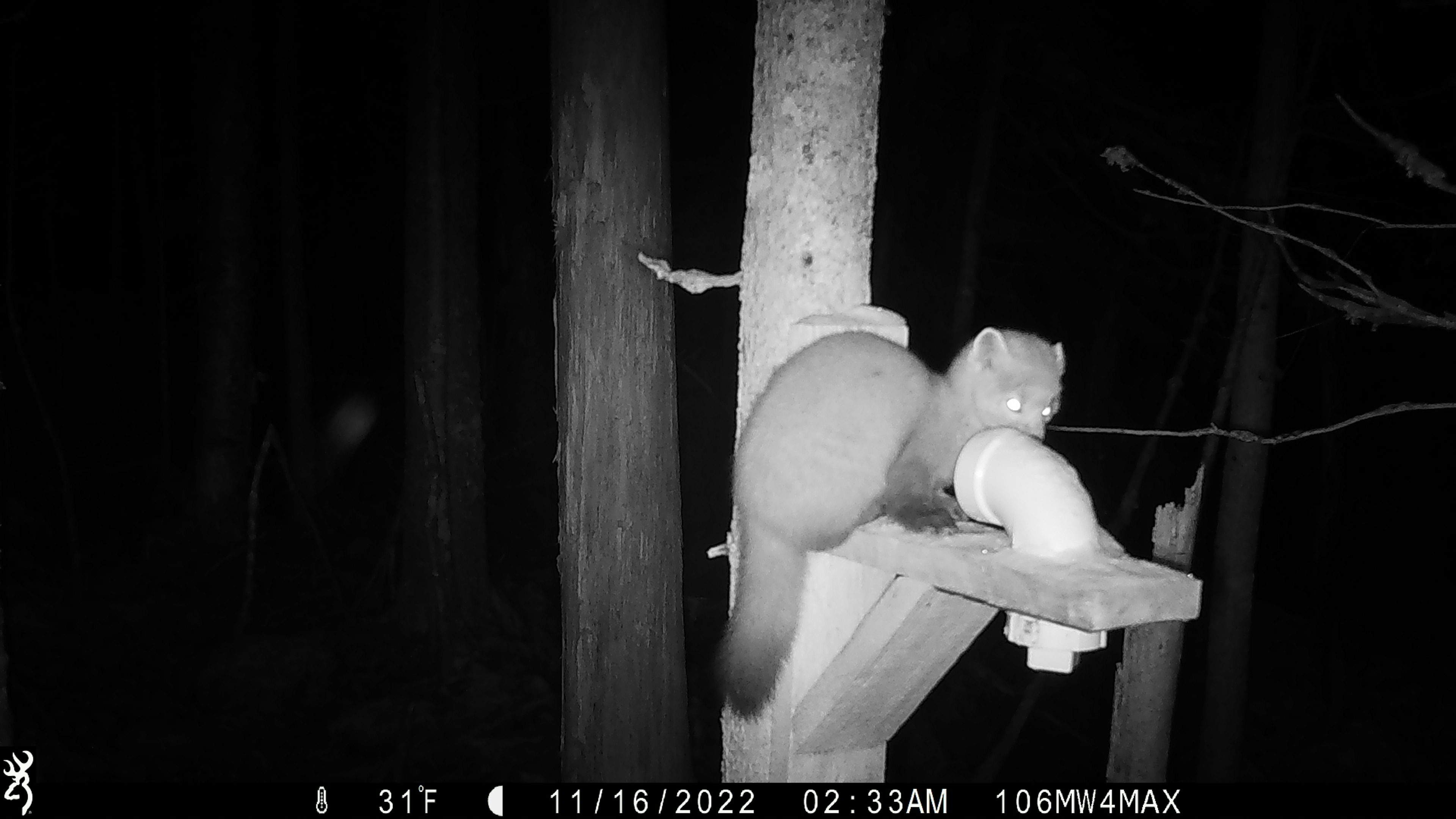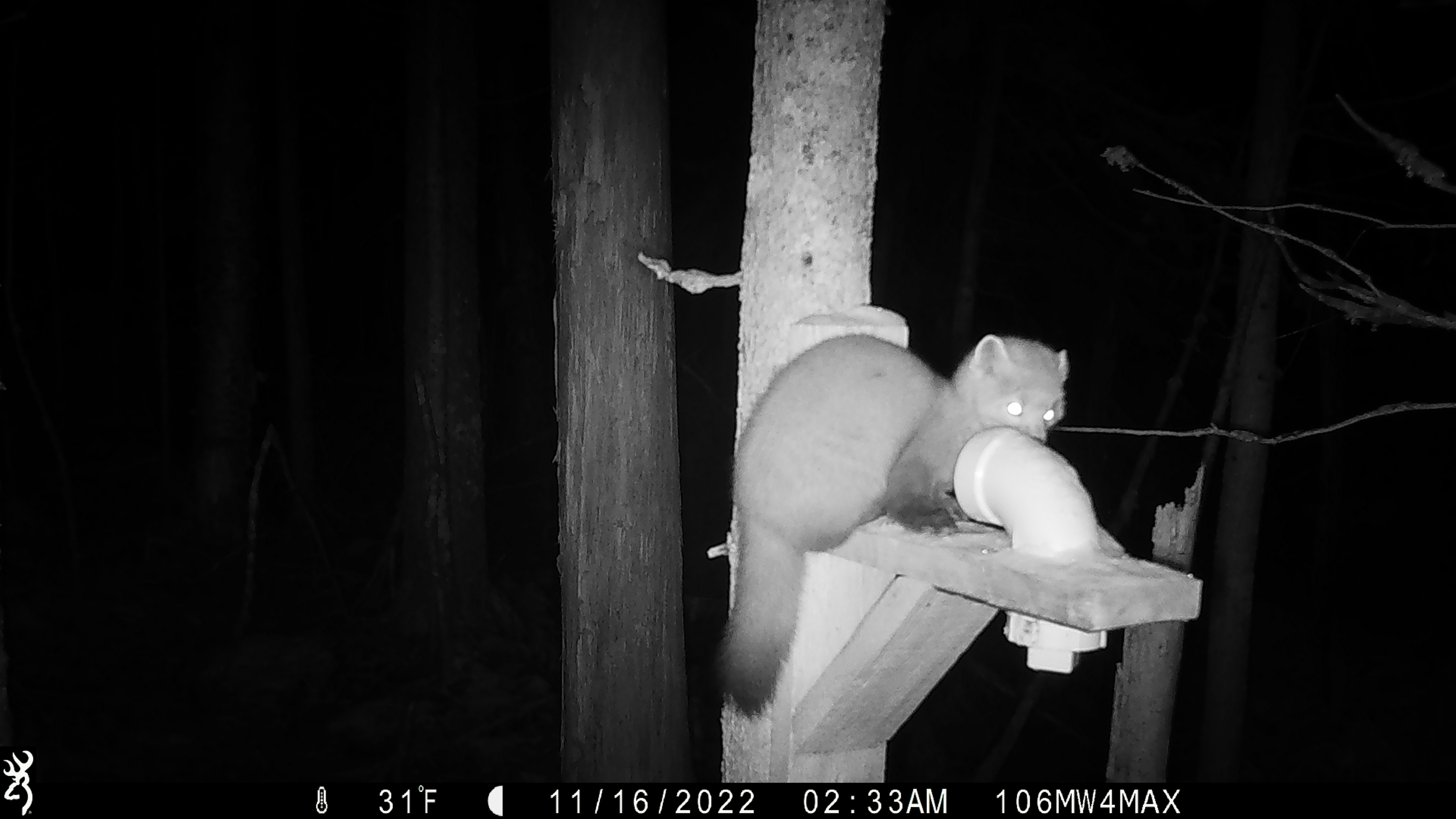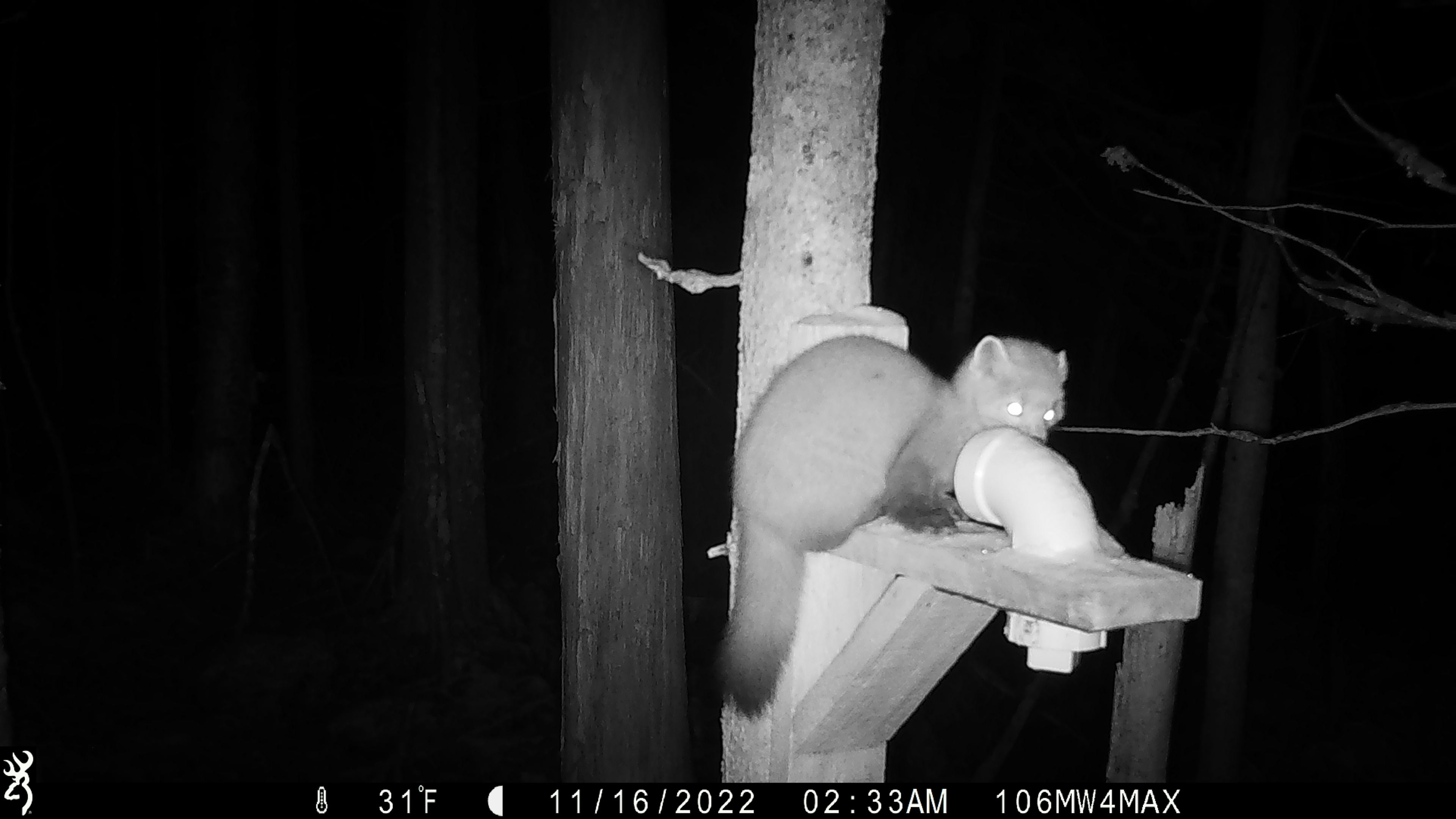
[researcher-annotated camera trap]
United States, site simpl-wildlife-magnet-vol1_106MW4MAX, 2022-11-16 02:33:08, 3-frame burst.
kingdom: Animalia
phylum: Chordata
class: Mammalia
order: Carnivora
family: Mustelidae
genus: Martes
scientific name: Martes americana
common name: american marten